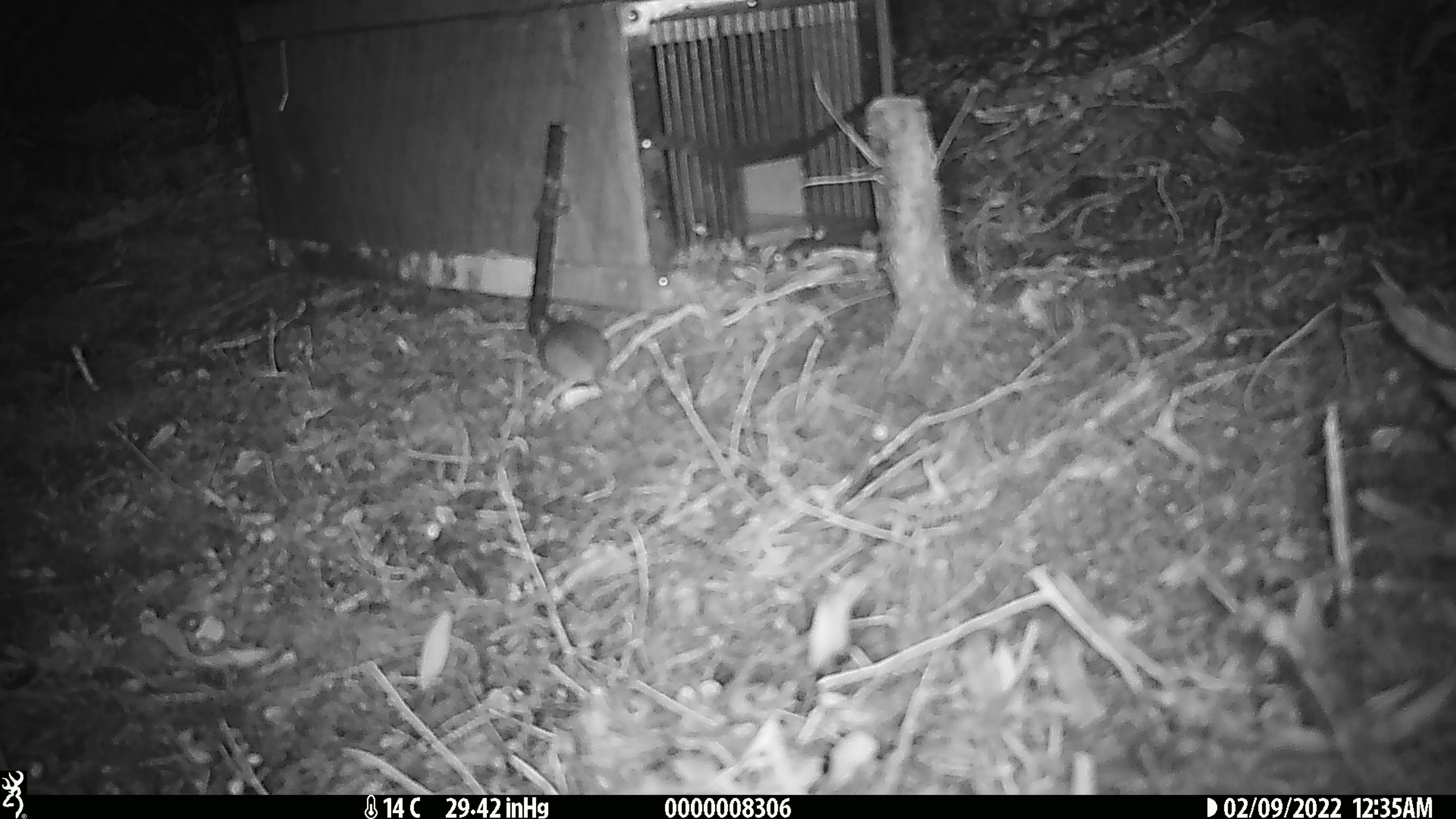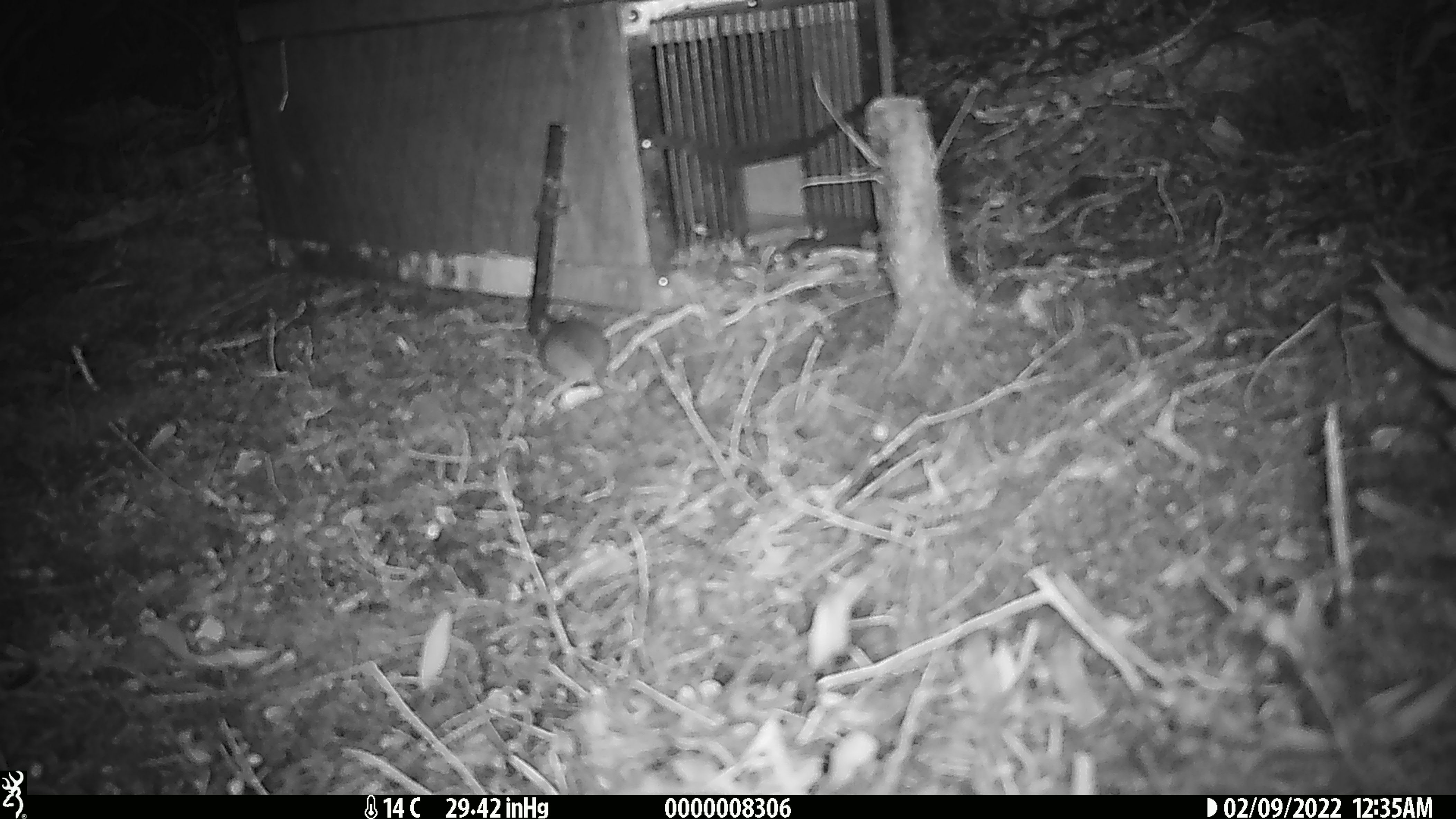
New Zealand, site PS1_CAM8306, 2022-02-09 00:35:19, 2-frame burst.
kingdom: Animalia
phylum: Chordata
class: Mammalia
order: Rodentia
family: Muridae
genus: Mus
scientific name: Mus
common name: mouse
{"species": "mouse (Mus)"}